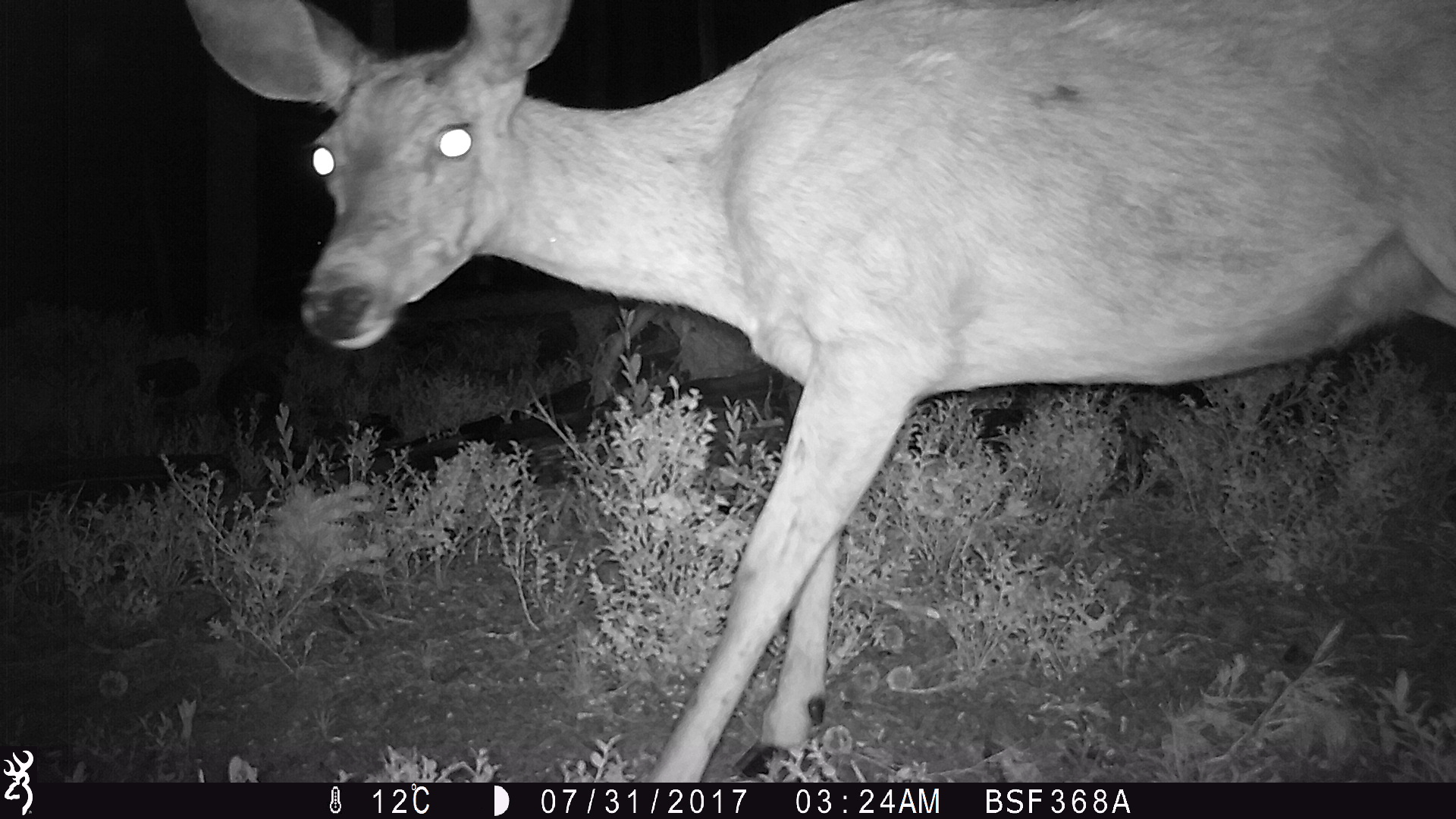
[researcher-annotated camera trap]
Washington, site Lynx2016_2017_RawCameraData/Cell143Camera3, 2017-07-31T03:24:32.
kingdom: Animalia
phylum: Chordata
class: Mammalia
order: Artiodactyla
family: Cervidae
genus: Odocoileus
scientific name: Odocoileus hemionus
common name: mule deer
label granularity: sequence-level